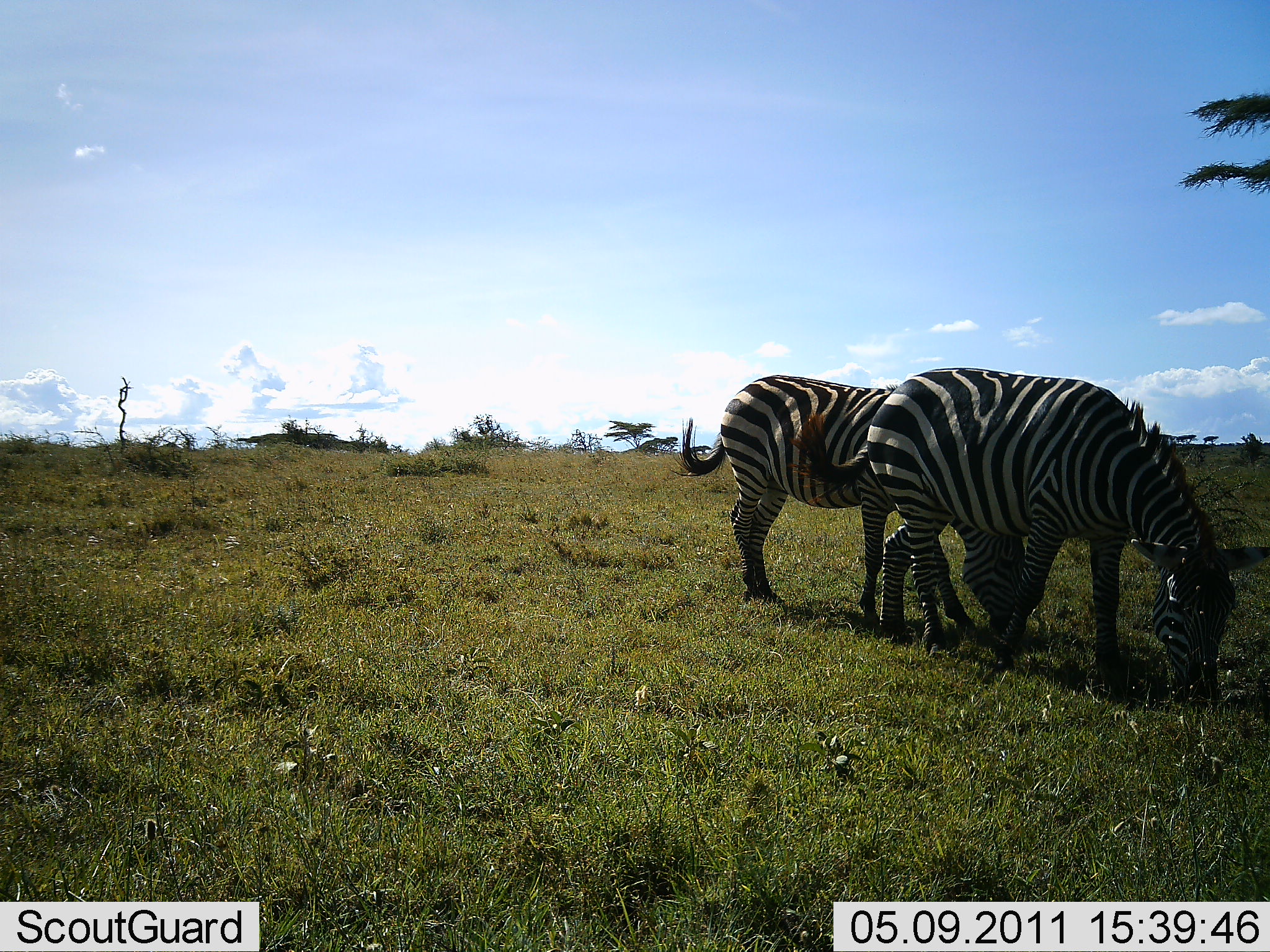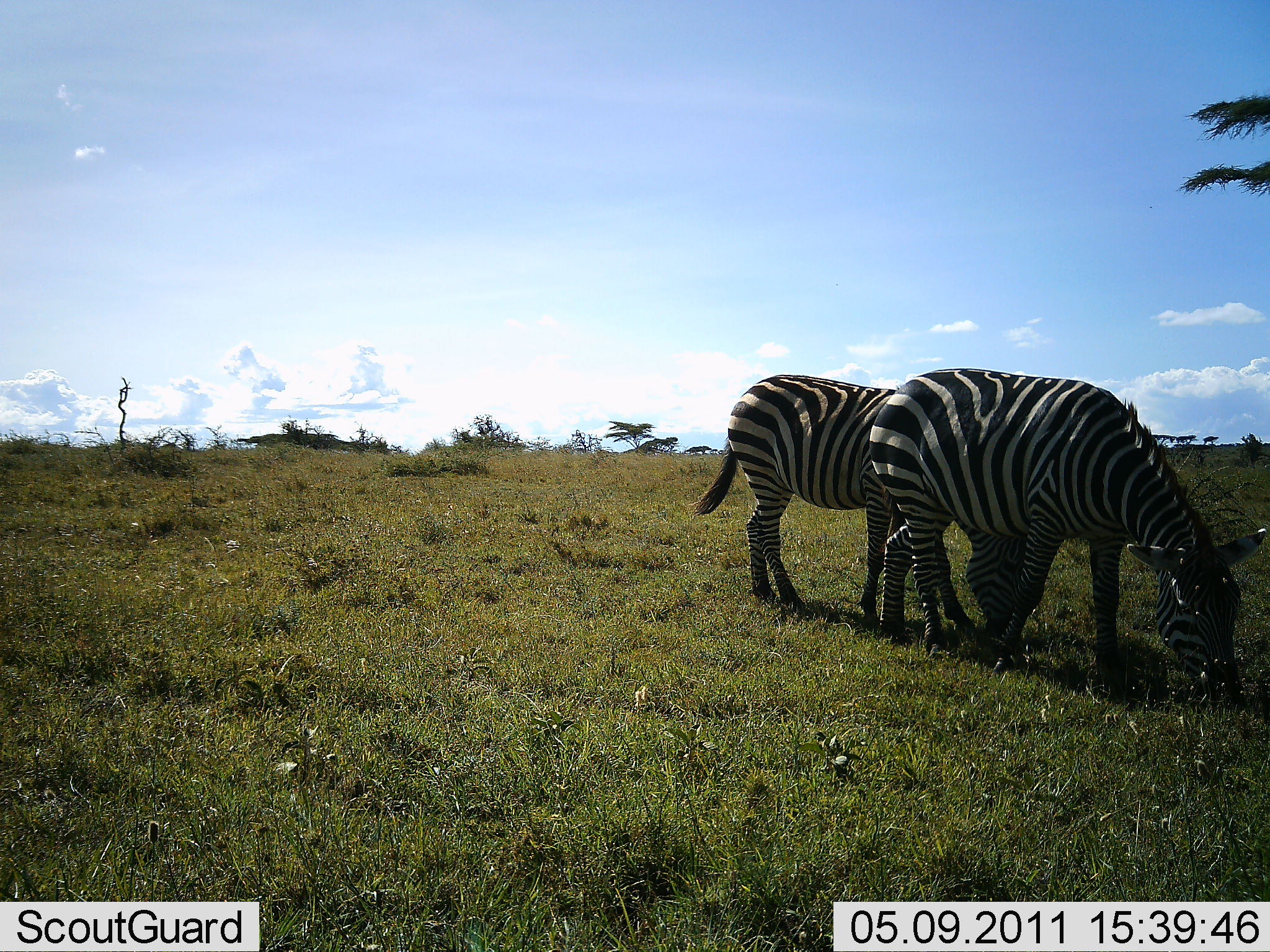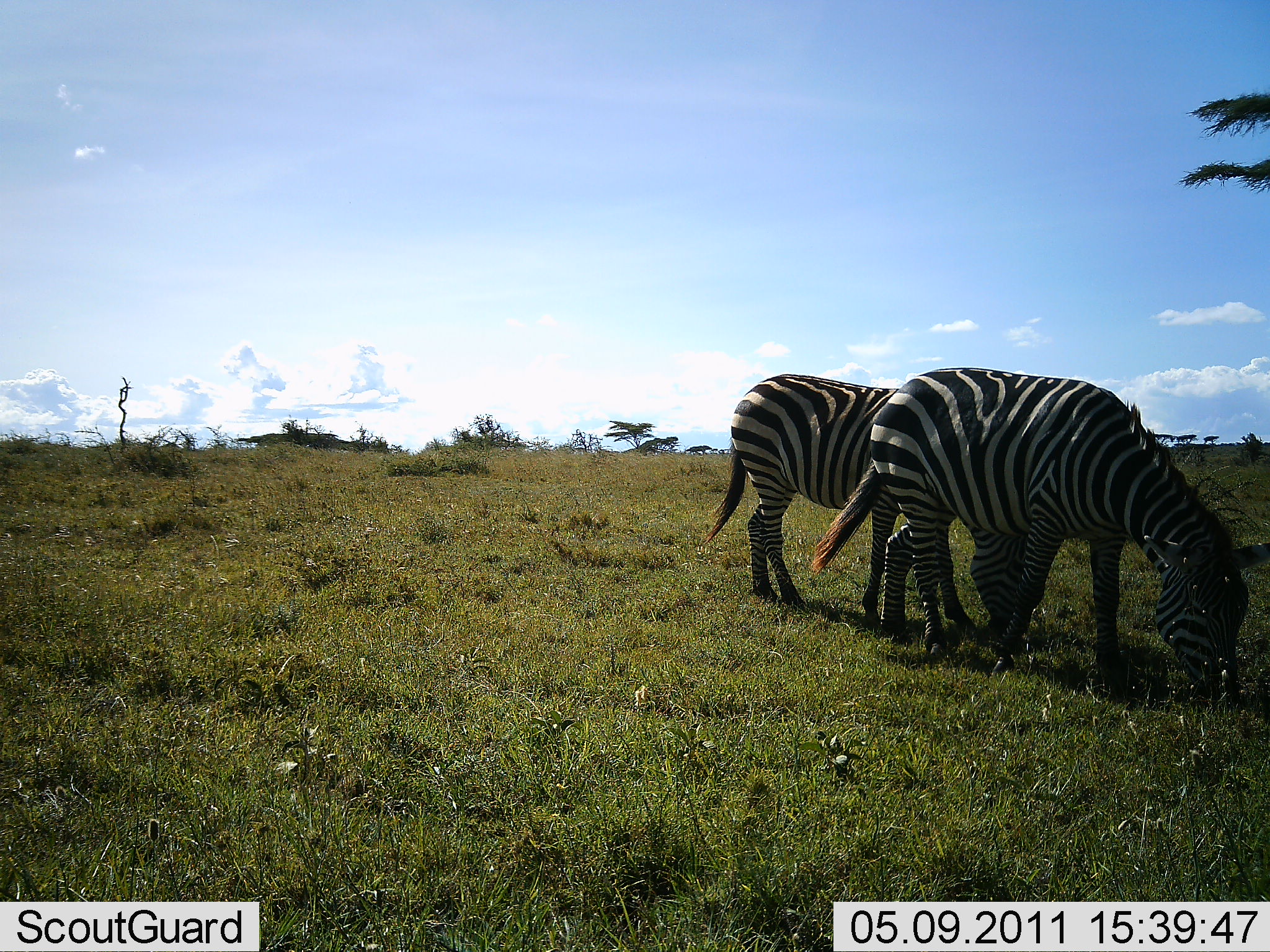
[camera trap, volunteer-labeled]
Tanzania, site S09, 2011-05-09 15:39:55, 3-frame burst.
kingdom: Animalia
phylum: Chordata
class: Mammalia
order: Perissodactyla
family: Equidae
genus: Equus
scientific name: Equus quagga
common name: plains zebra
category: zebra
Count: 2.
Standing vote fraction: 17%.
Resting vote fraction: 0%.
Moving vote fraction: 0%.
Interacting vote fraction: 0%.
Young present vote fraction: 0%.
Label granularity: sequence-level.